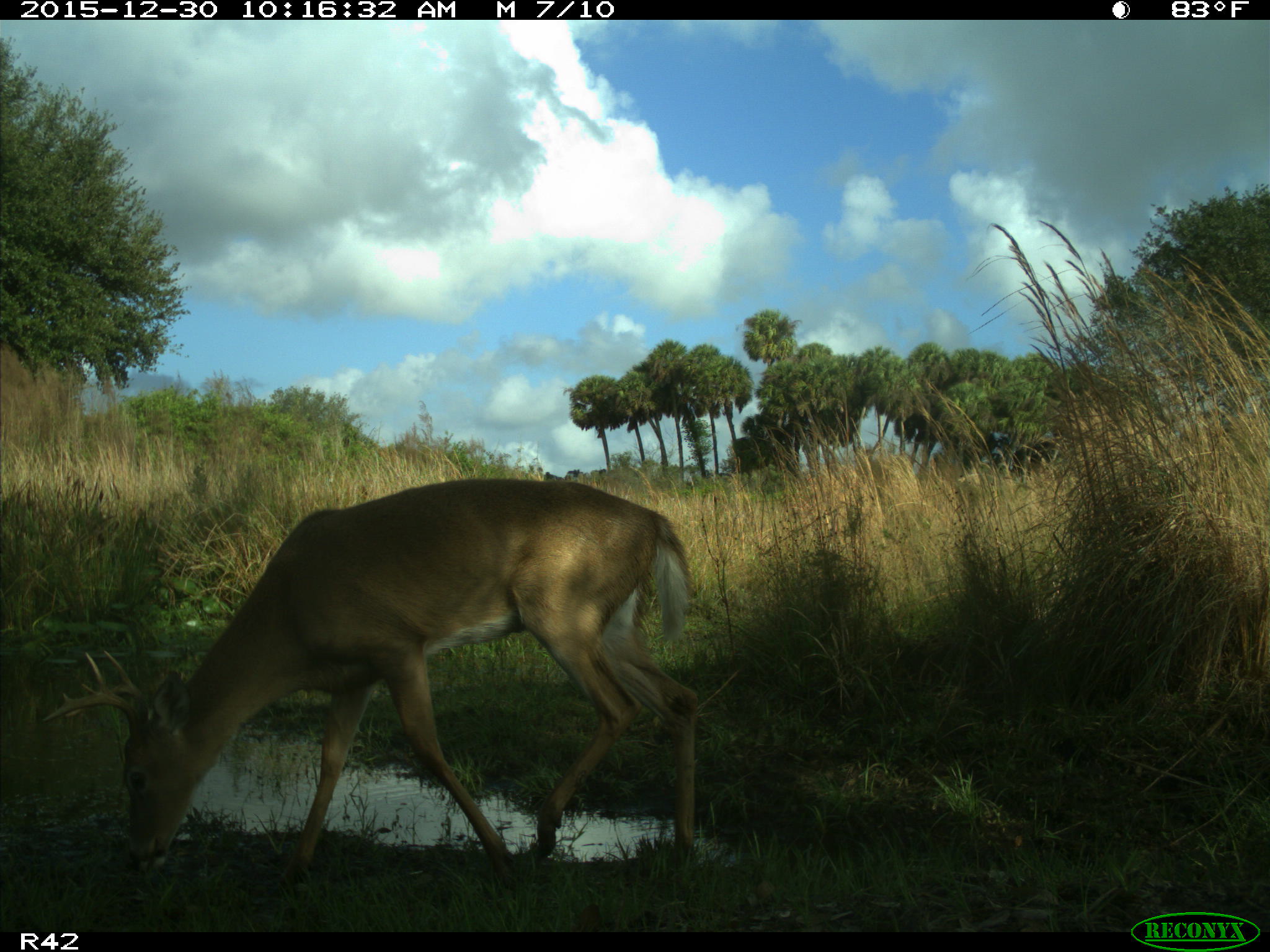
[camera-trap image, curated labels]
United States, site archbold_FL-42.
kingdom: Animalia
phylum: Chordata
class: Mammalia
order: Artiodactyla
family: Cervidae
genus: Odocoileus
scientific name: Odocoileus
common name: deer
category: unidentified deer